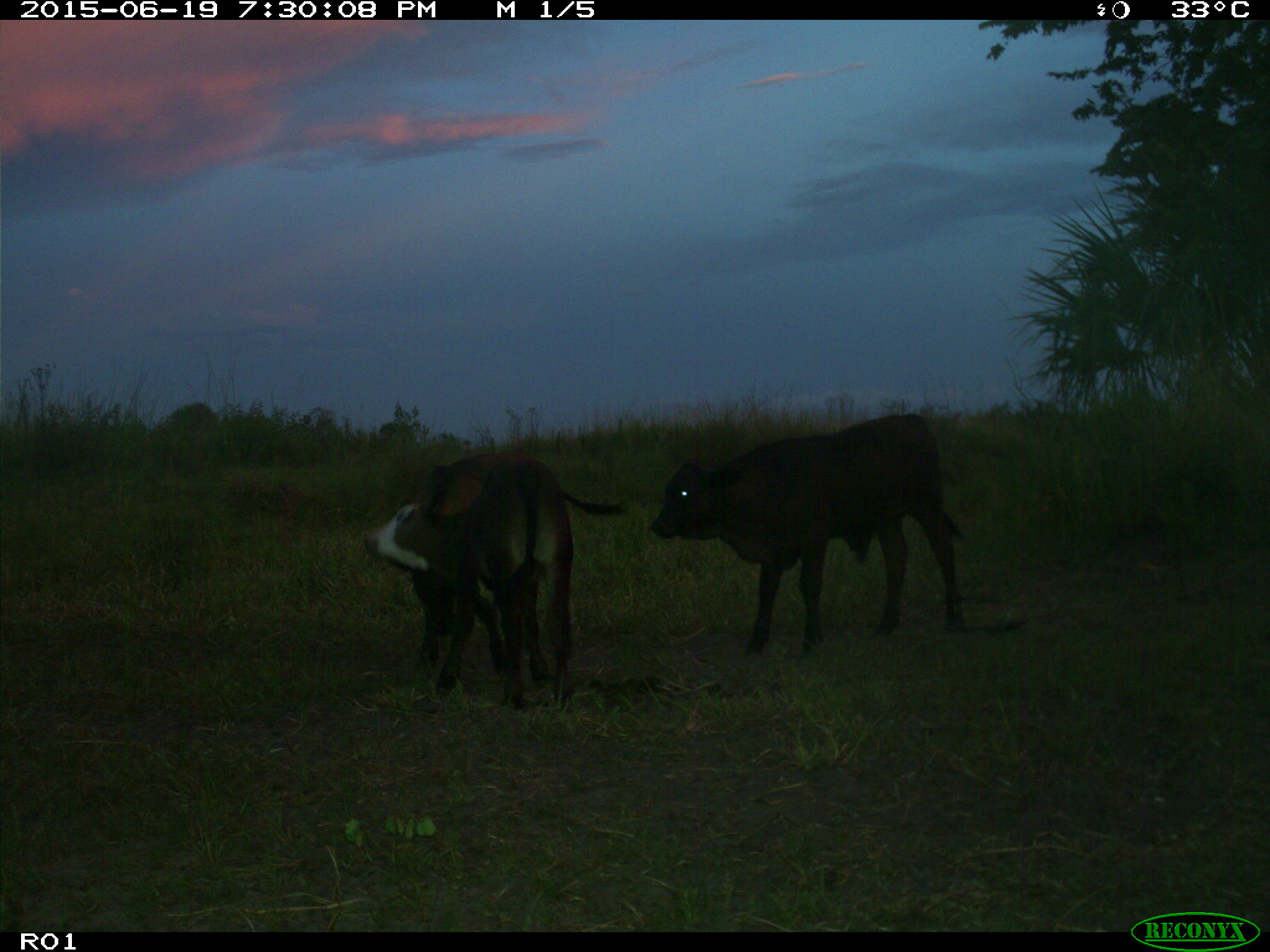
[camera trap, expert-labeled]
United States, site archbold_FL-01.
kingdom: Animalia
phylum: Chordata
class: Mammalia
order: Artiodactyla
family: Bovidae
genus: Bos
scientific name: Bos taurus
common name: domestic cow